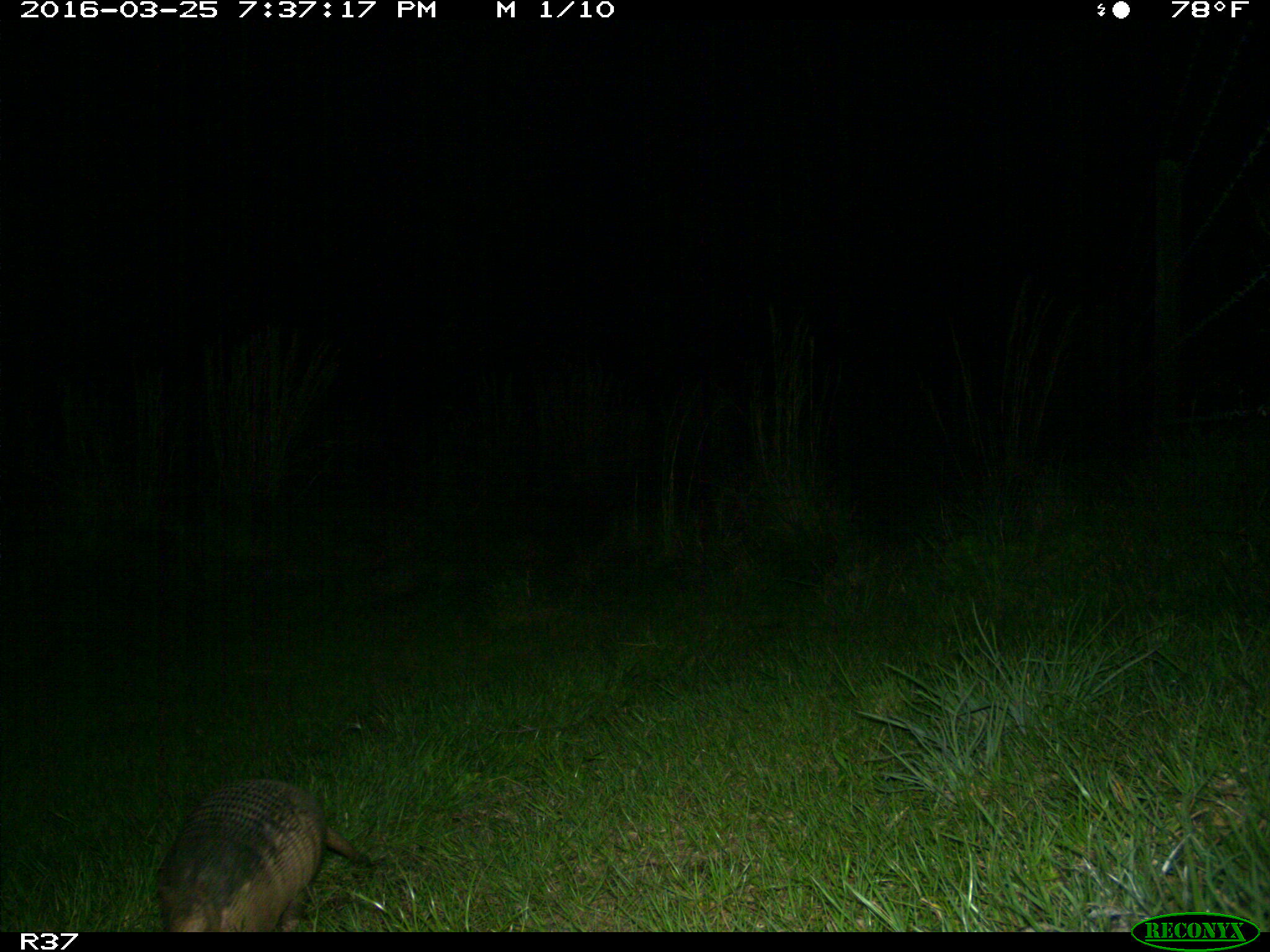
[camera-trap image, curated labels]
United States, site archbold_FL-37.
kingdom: Animalia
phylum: Chordata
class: Mammalia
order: Cingulata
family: Dasypodidae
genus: Dasypus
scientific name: Dasypus novemcinctus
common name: nine-banded armadillo